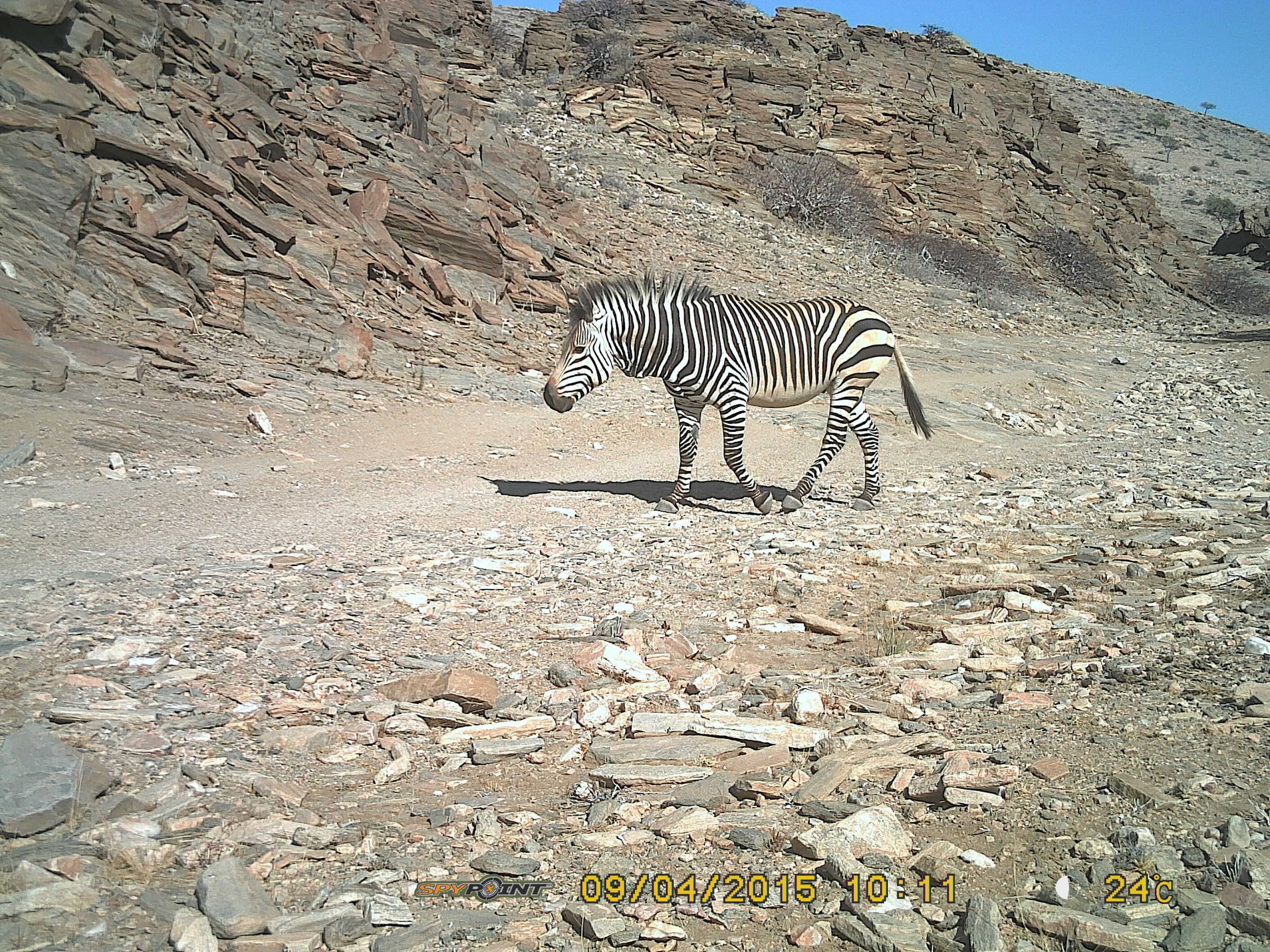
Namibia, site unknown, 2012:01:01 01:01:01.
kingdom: Animalia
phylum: Chordata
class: Mammalia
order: Perissodactyla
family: Equidae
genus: Equus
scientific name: Equus zebra hartmannae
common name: hartmann's mountain zebra